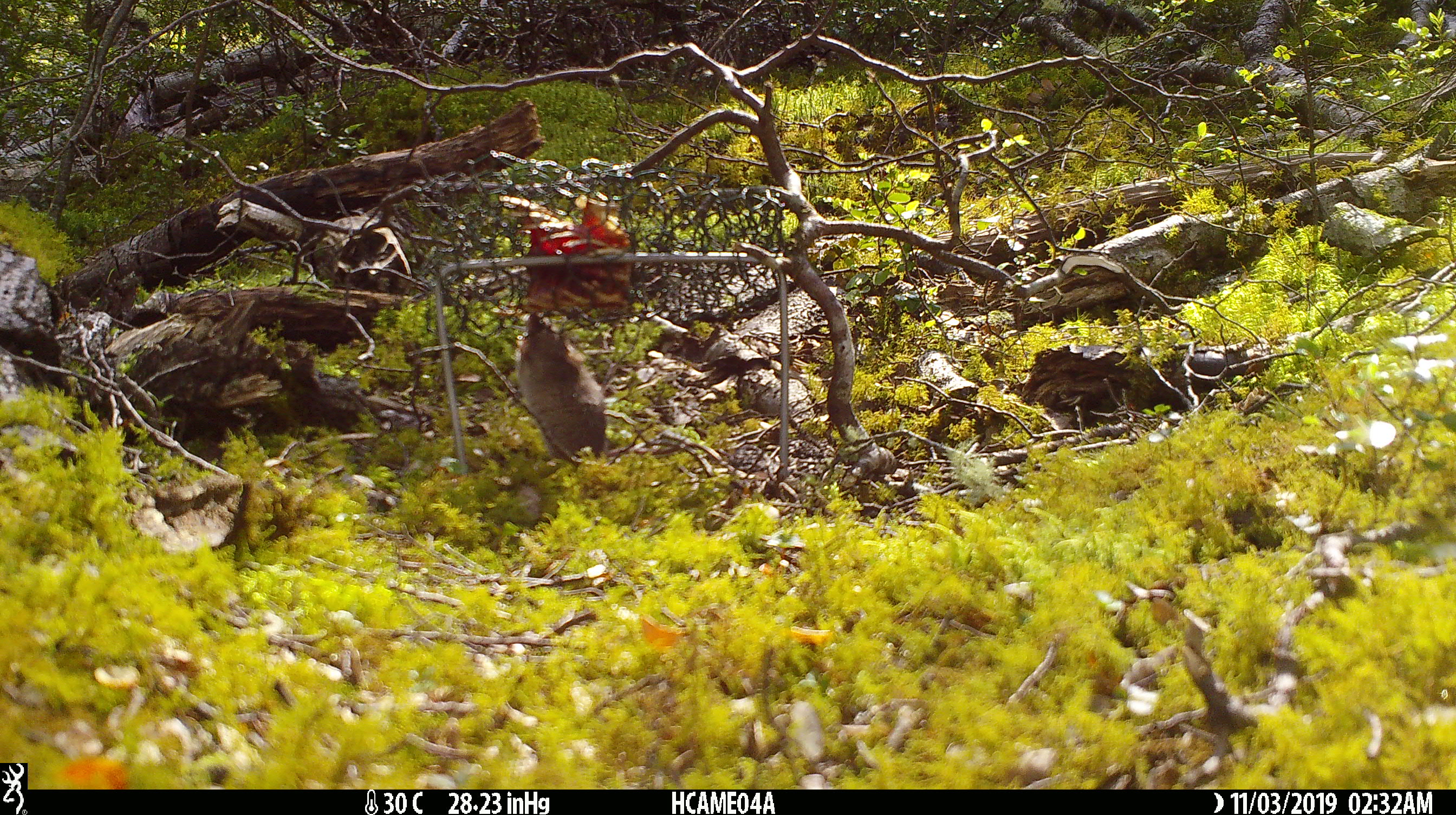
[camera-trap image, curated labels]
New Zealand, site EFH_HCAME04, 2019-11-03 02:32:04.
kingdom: Animalia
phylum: Chordata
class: Mammalia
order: Rodentia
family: Muridae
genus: Mus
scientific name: Mus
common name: mouse